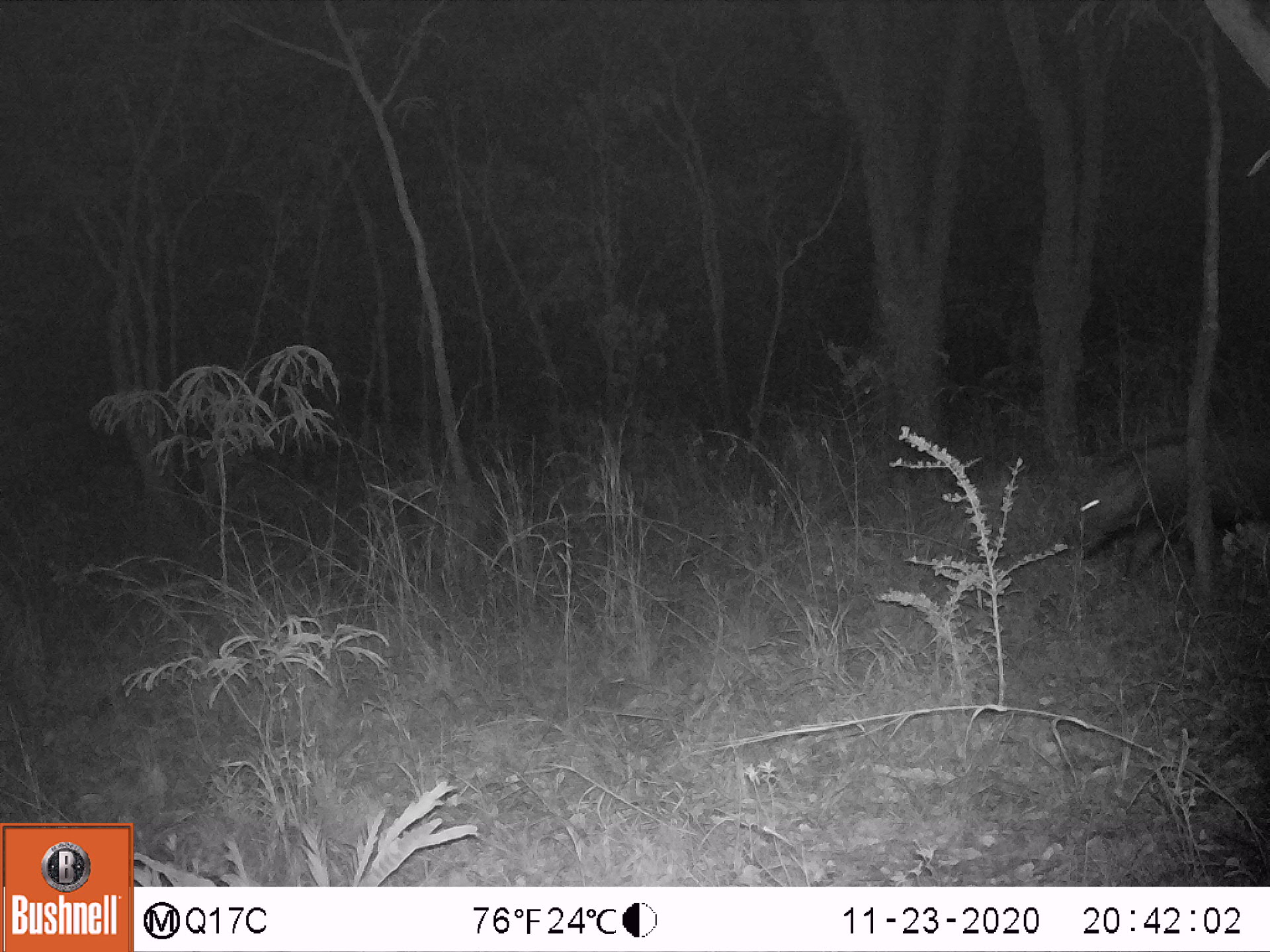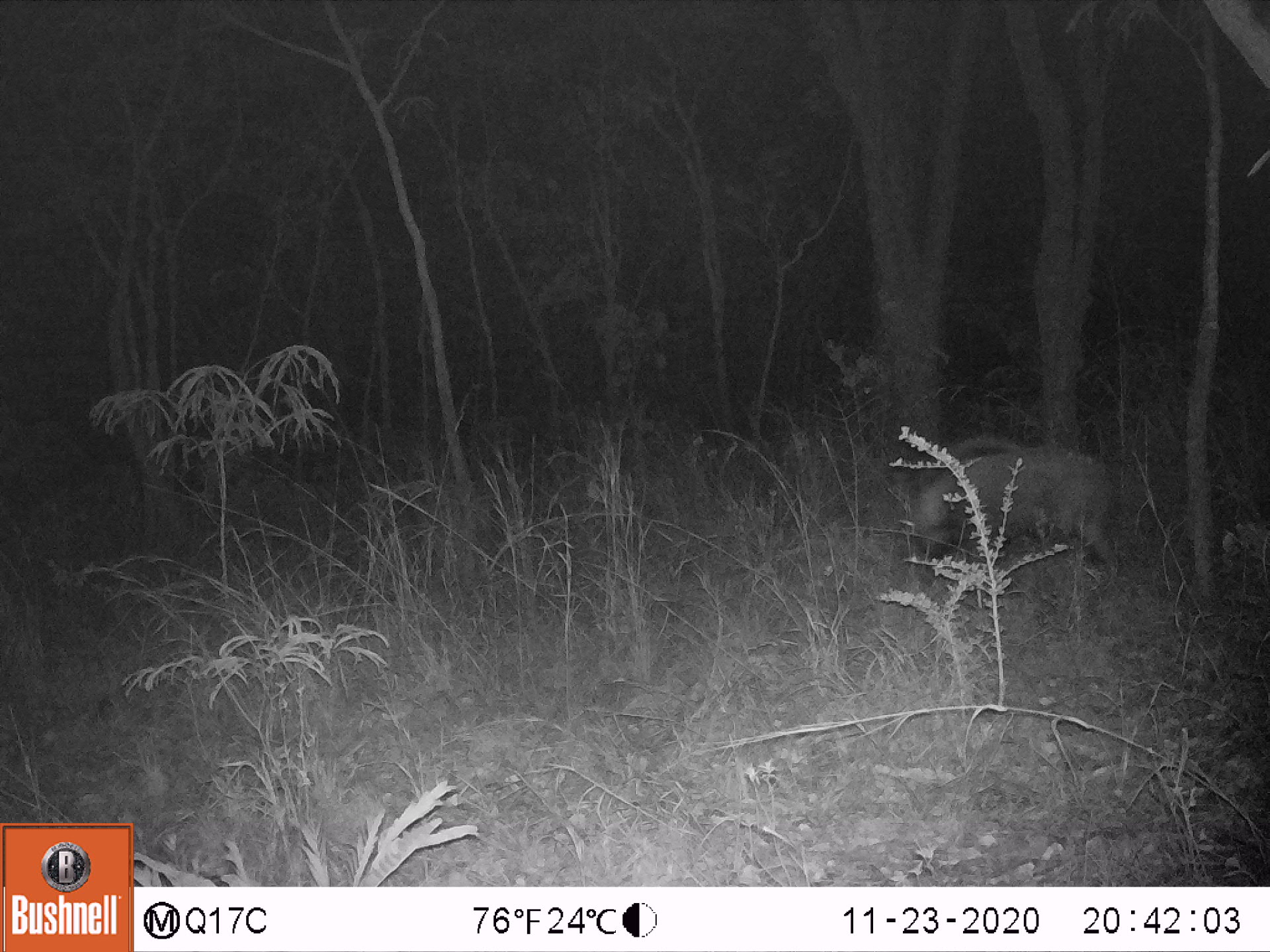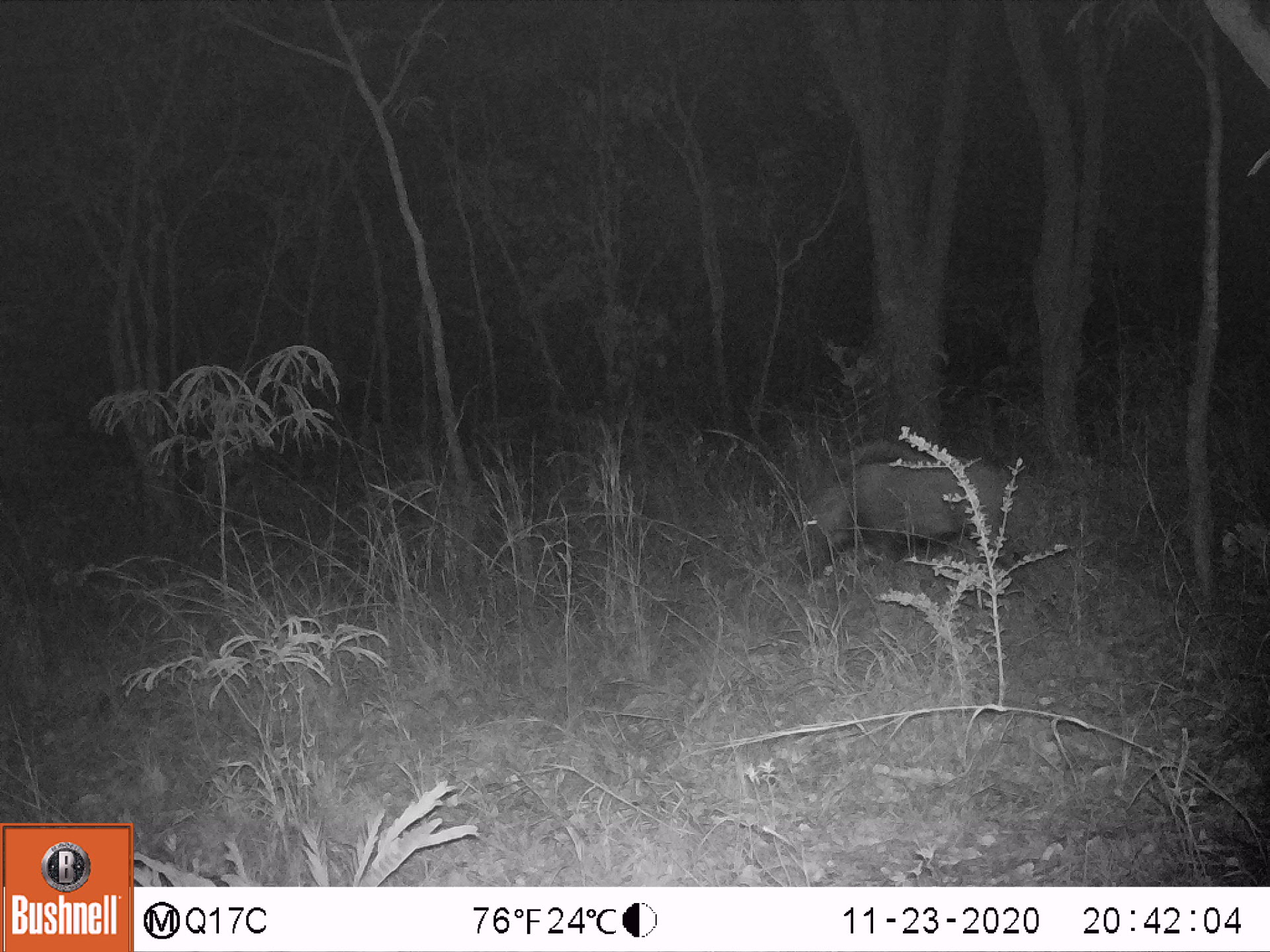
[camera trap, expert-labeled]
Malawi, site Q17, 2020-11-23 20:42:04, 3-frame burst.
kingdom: Animalia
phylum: Chordata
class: Mammalia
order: Artiodactyla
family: Suidae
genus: Potamochoerus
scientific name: Potamochoerus larvatus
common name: bushpig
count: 1